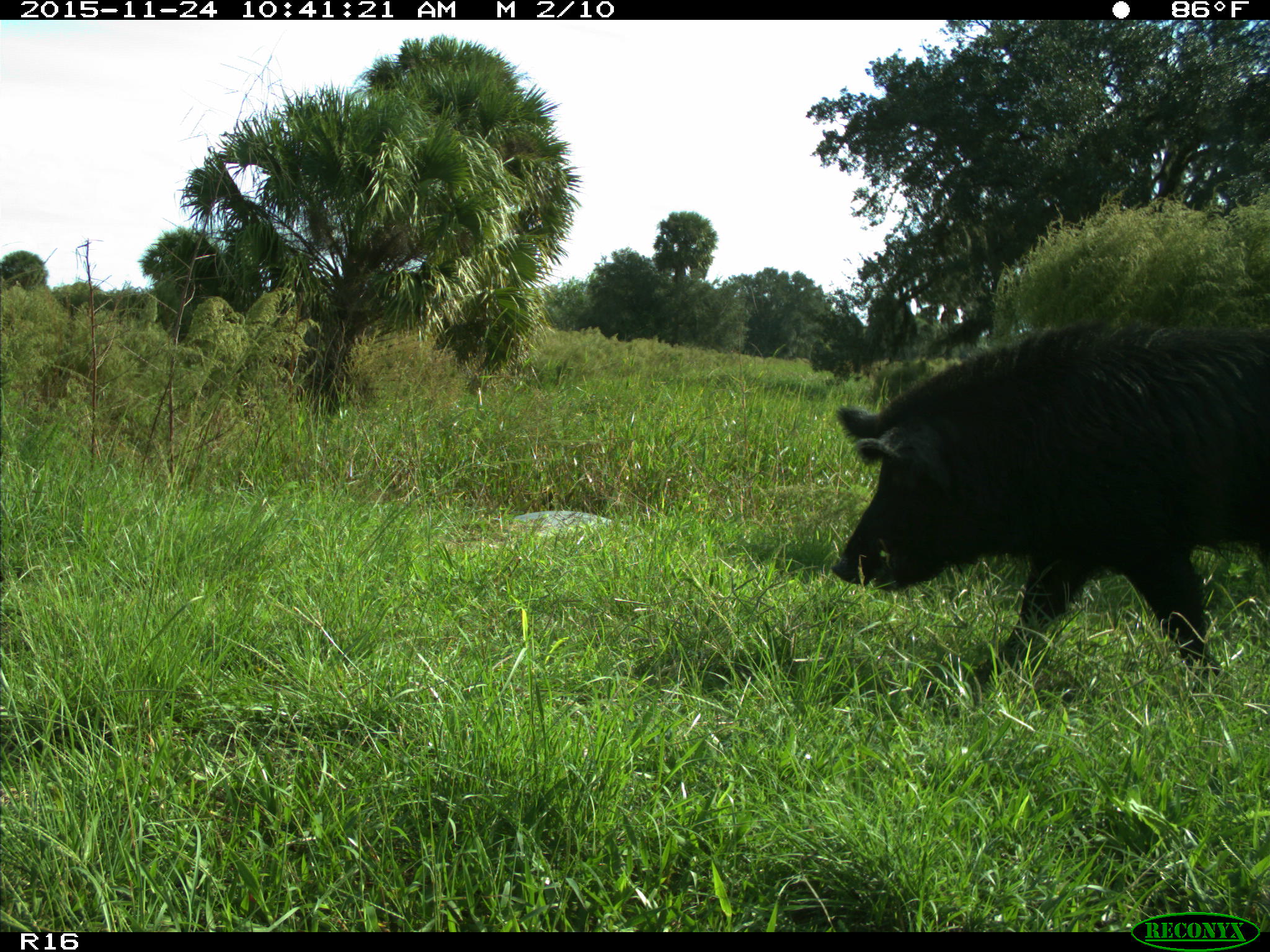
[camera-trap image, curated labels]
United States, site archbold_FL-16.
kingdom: Animalia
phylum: Chordata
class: Mammalia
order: Artiodactyla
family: Suidae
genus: Sus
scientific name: Sus scrofa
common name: wild boar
Sus scrofa (wild boar).